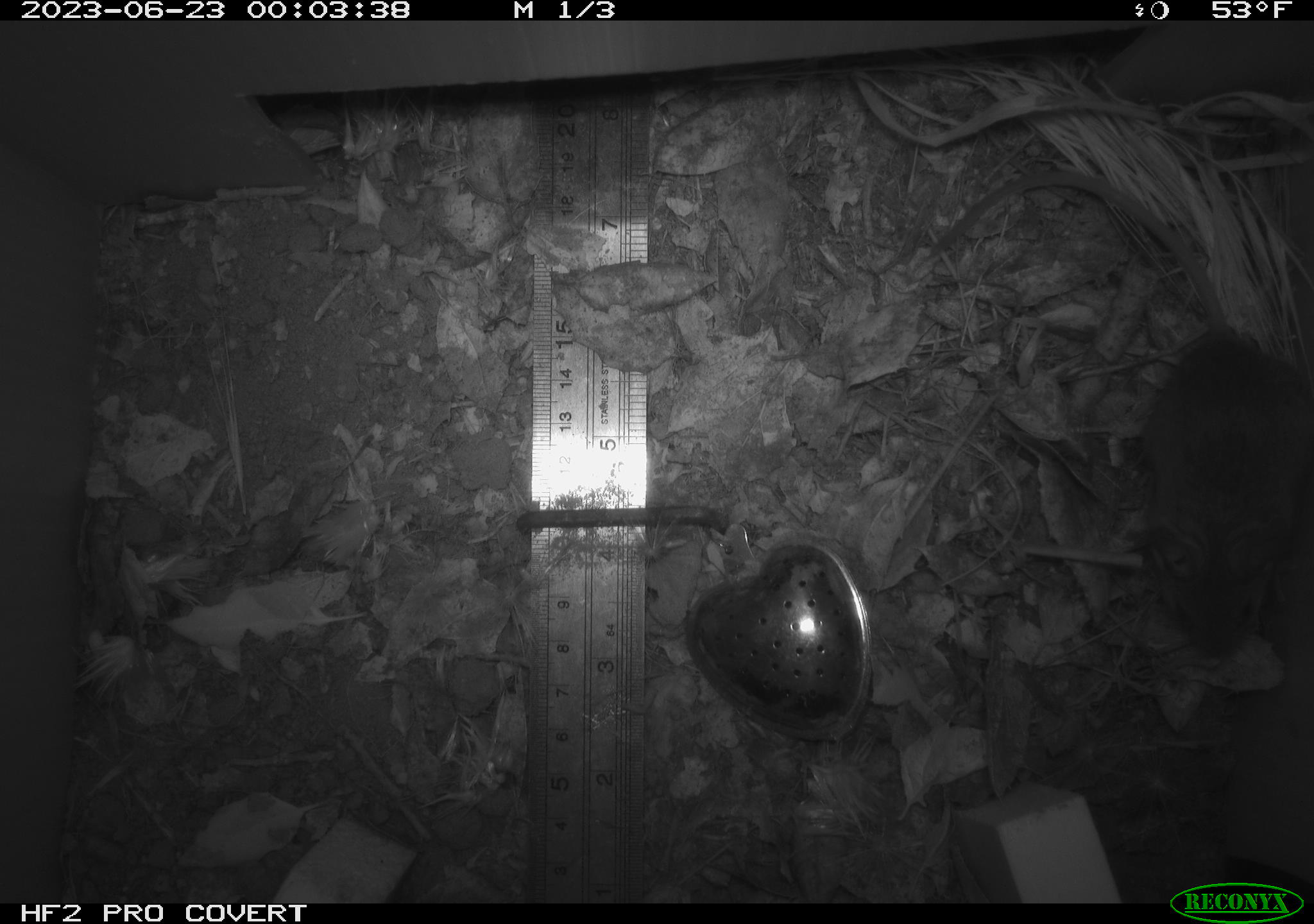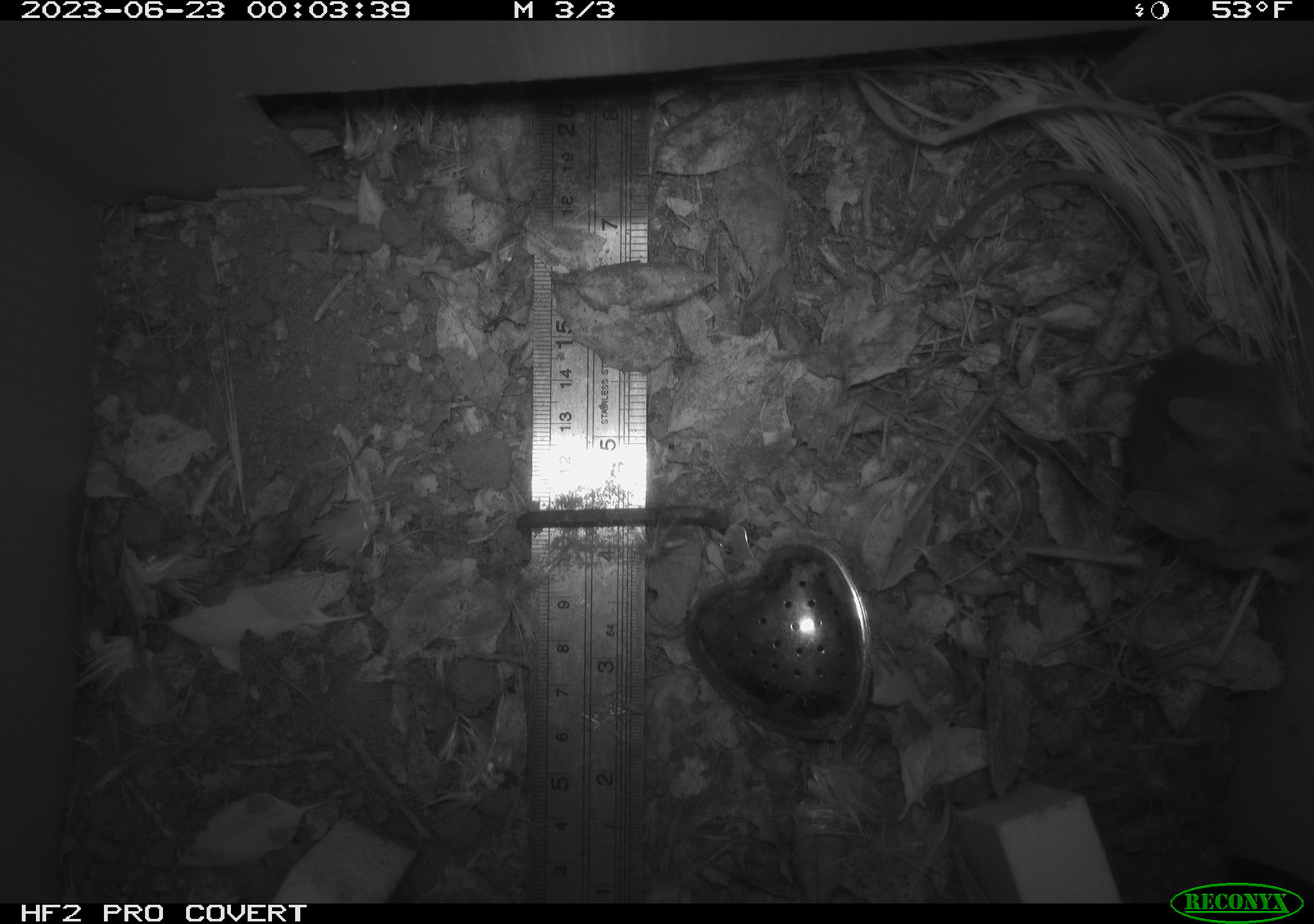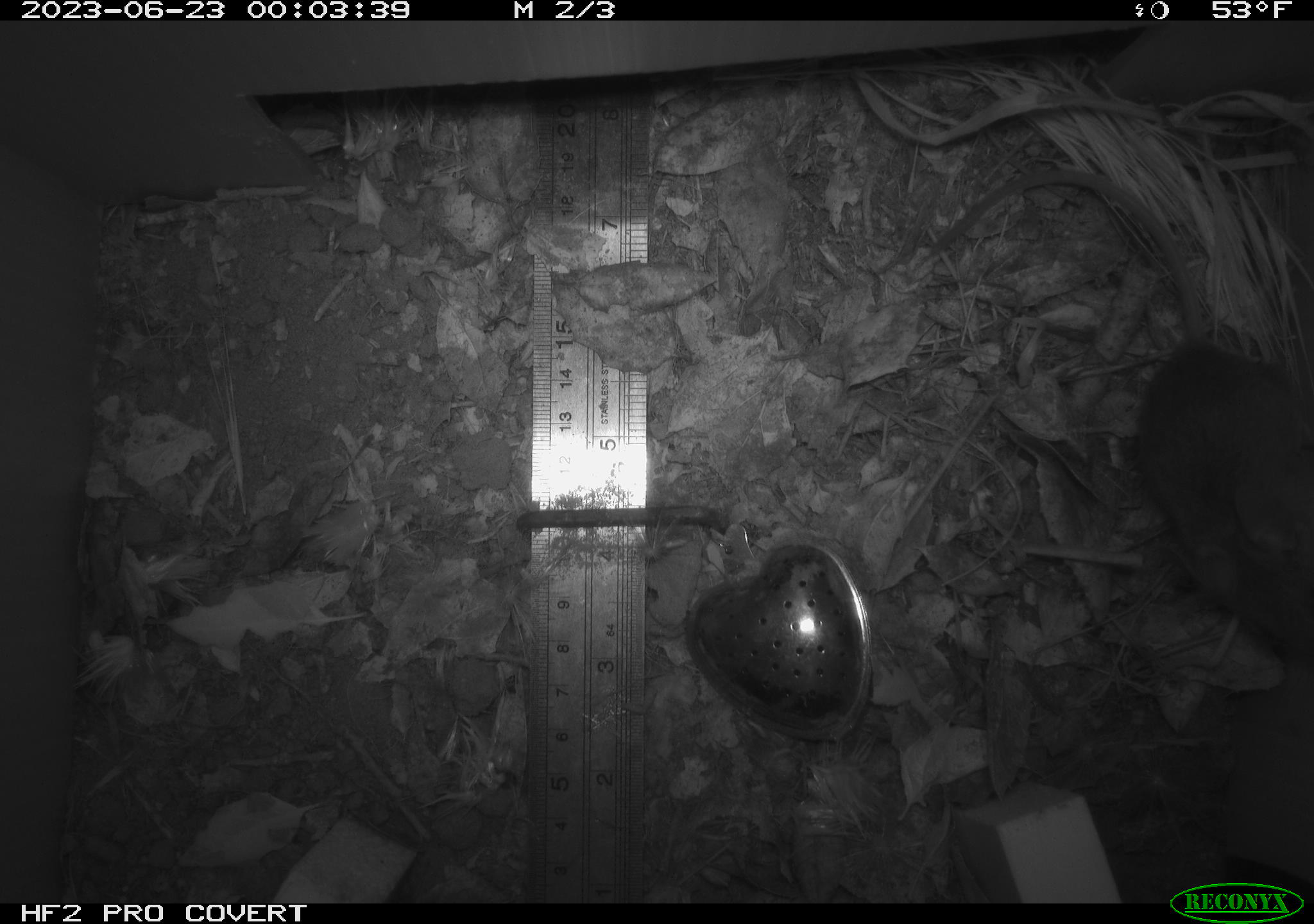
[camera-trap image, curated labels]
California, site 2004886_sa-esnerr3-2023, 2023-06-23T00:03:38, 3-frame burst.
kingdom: Animalia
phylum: Chordata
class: Mammalia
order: Rodentia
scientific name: Rodentia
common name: mouse species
Mouse species (Rodentia).